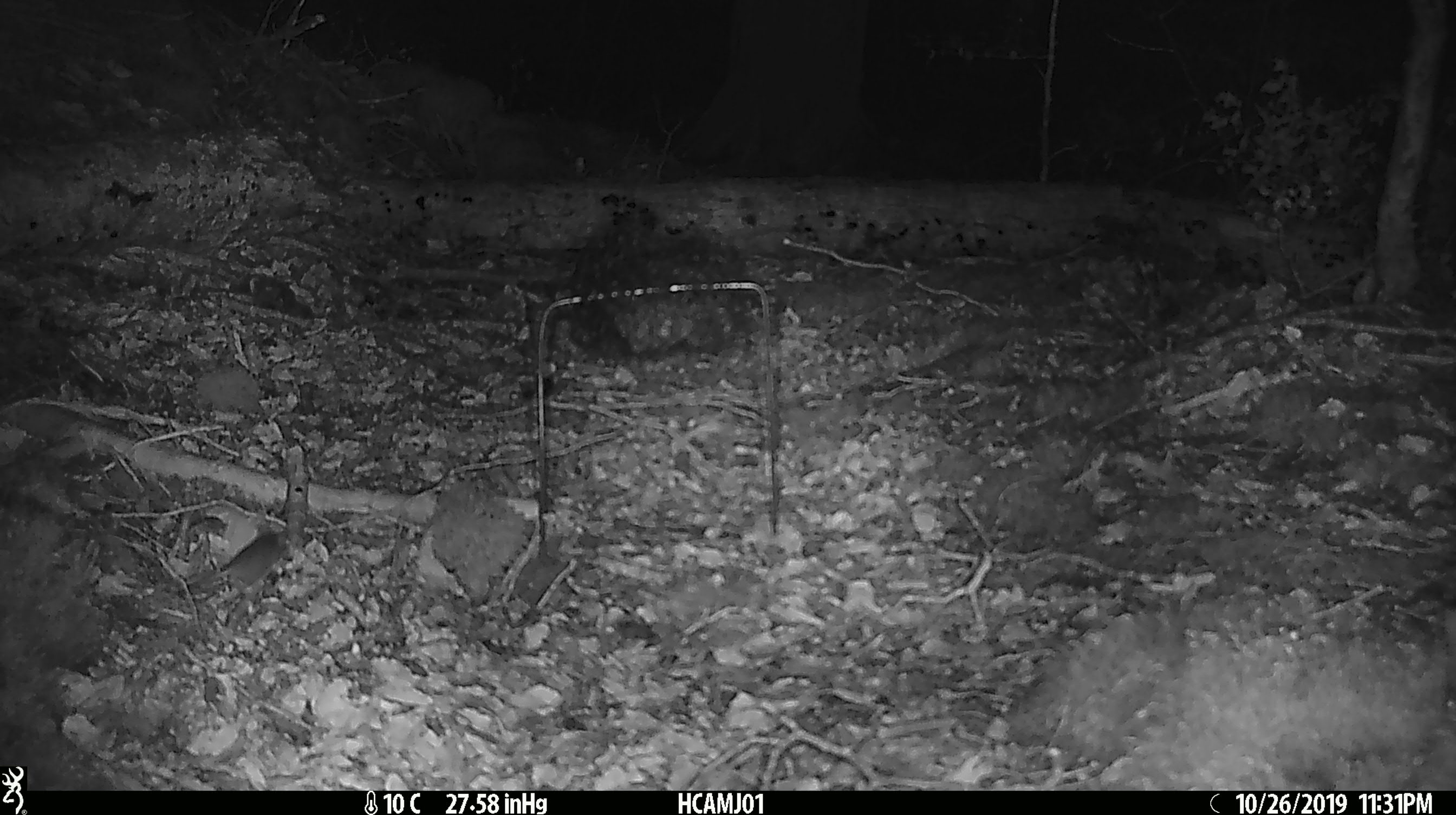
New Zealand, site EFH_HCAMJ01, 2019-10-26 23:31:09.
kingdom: Animalia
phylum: Chordata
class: Mammalia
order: Rodentia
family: Muridae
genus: Mus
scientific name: Mus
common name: mouse